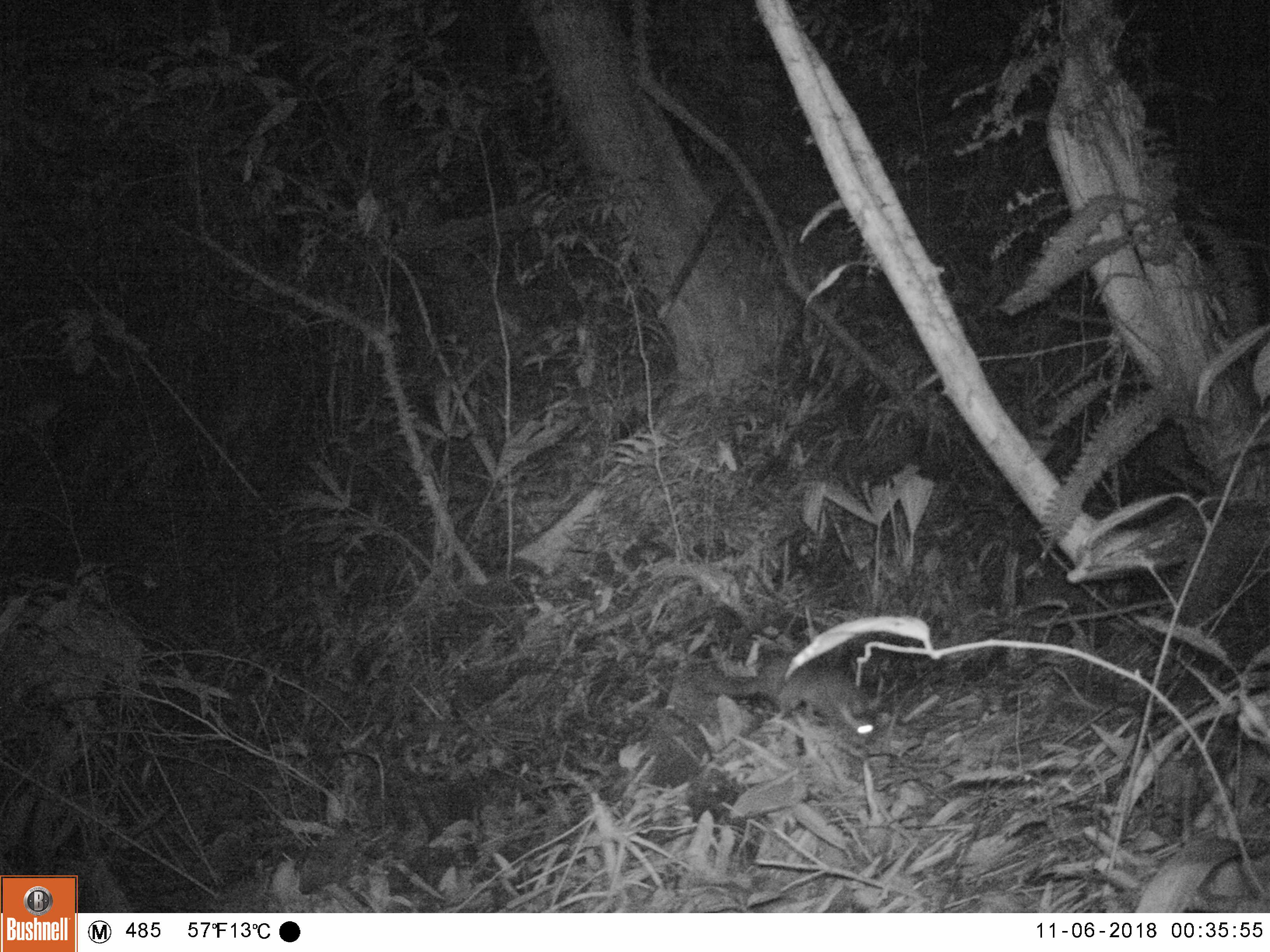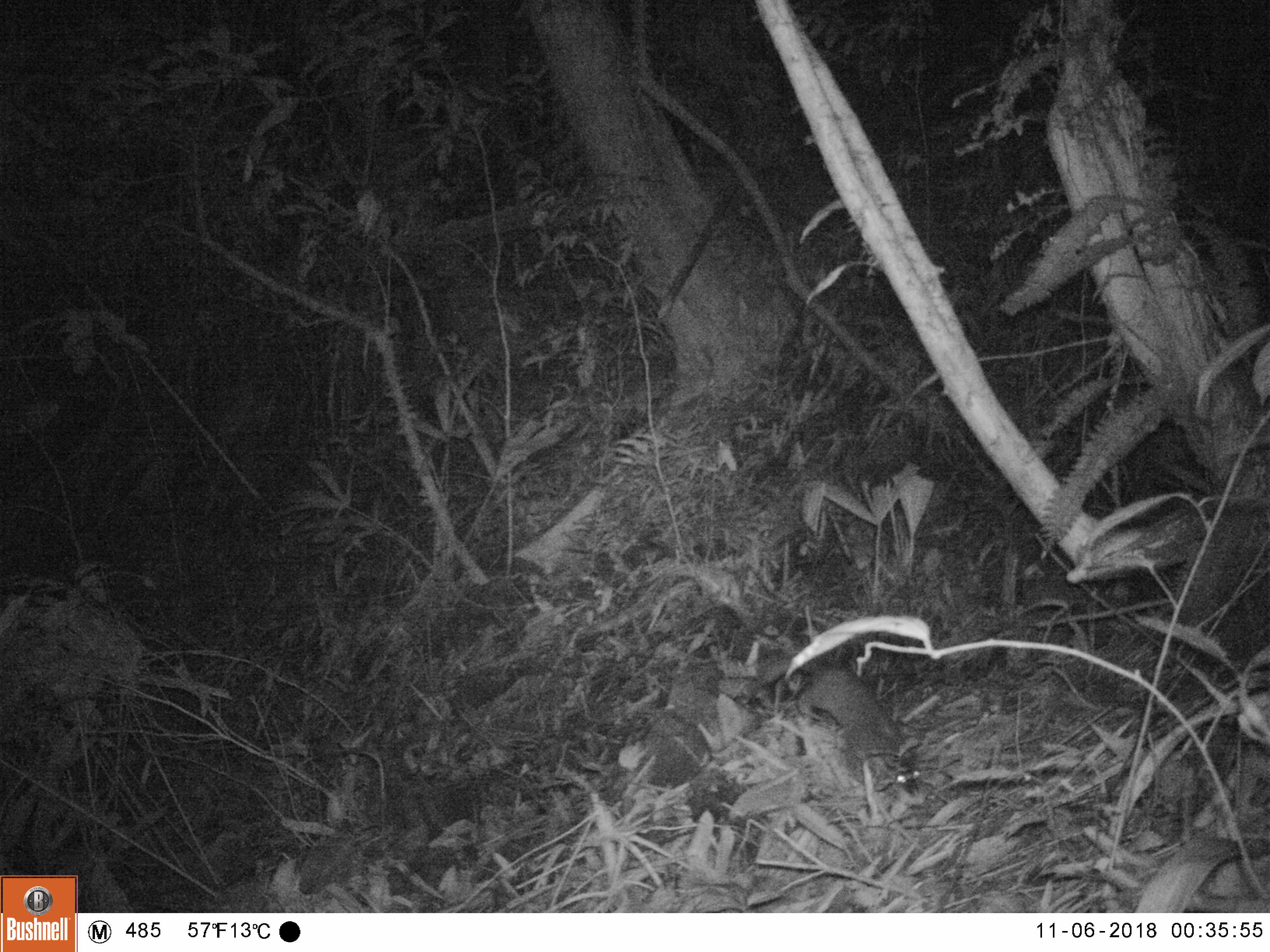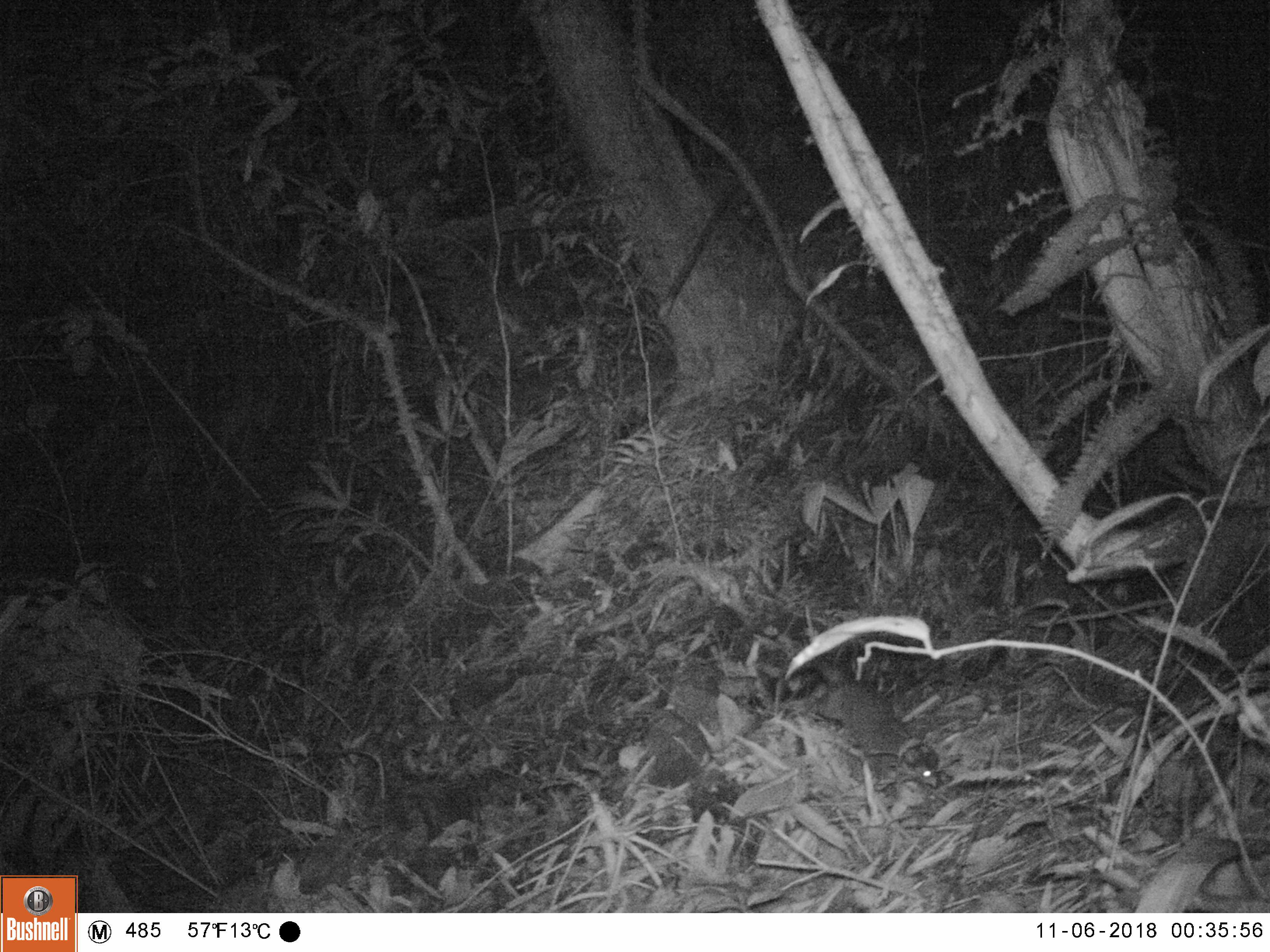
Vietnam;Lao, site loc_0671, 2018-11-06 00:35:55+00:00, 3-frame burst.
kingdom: Animalia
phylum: Chordata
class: Mammalia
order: Carnivora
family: Mustelidae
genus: Melogale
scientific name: Melogale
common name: ferret badger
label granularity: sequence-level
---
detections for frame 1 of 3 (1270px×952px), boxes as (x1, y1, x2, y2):
ferret badger: (696, 650, 875, 740)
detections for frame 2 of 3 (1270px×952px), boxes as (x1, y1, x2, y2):
ferret badger: (746, 656, 920, 798)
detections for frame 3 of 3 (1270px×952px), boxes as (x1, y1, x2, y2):
ferret badger: (776, 647, 939, 788)